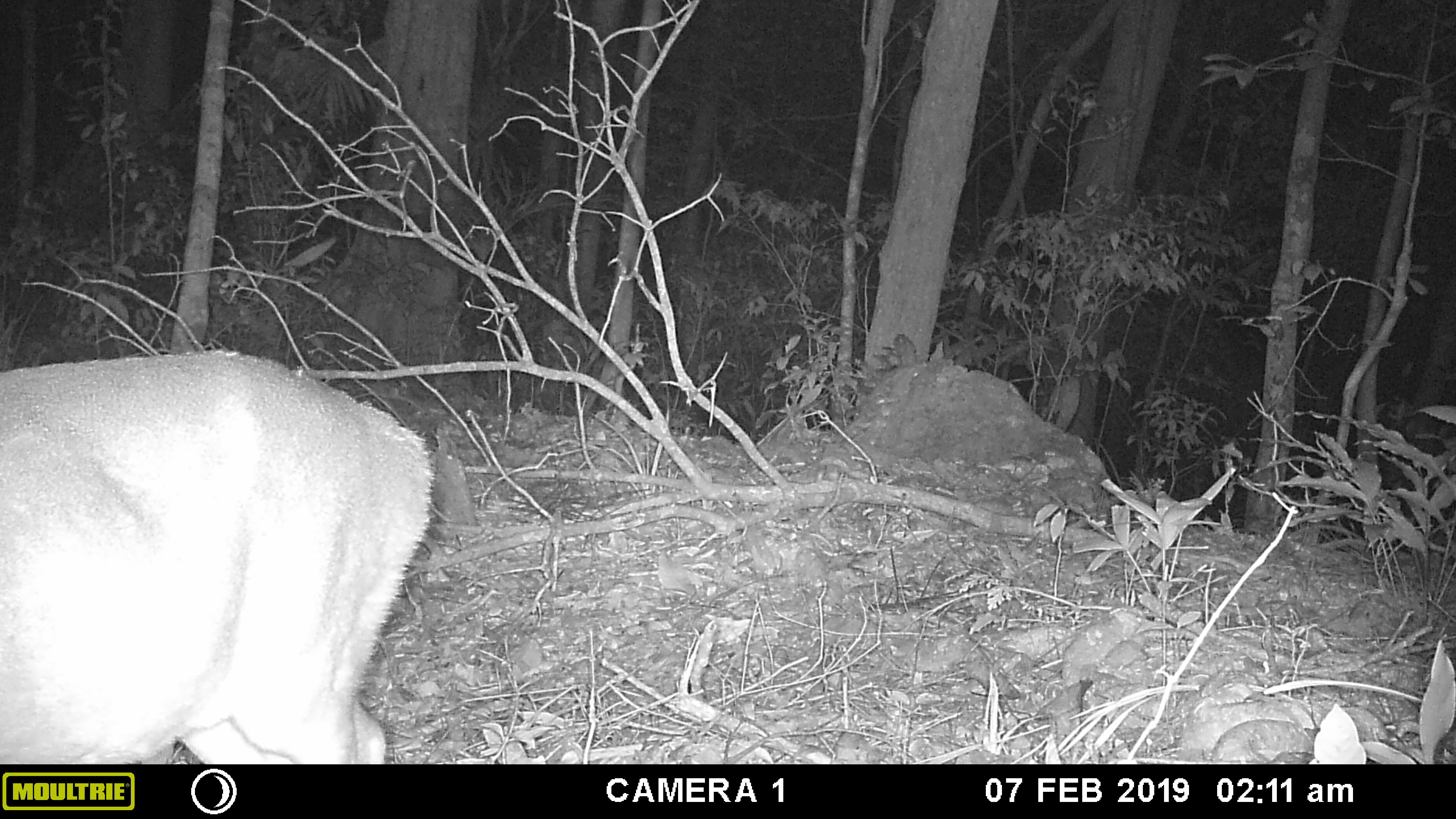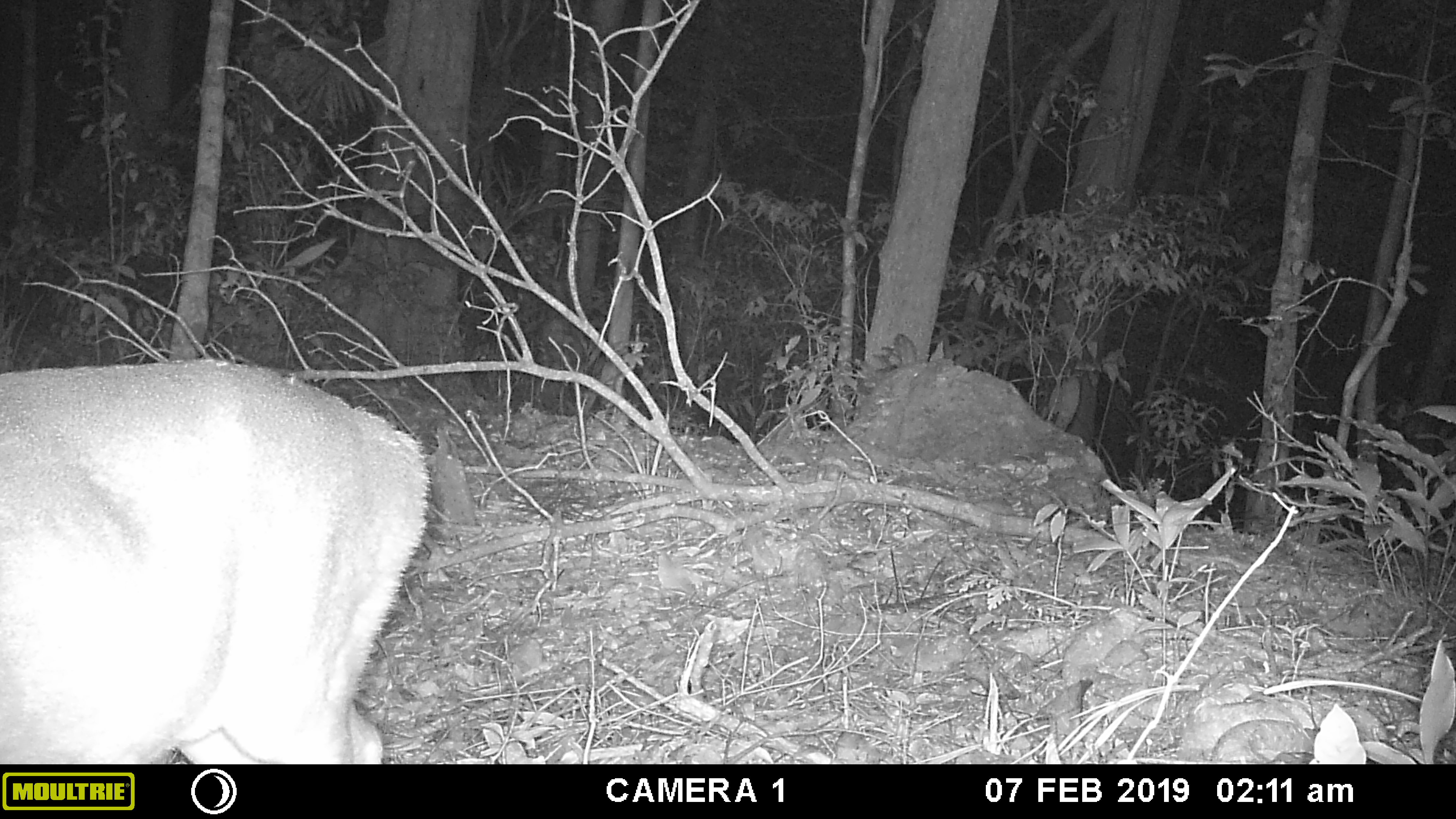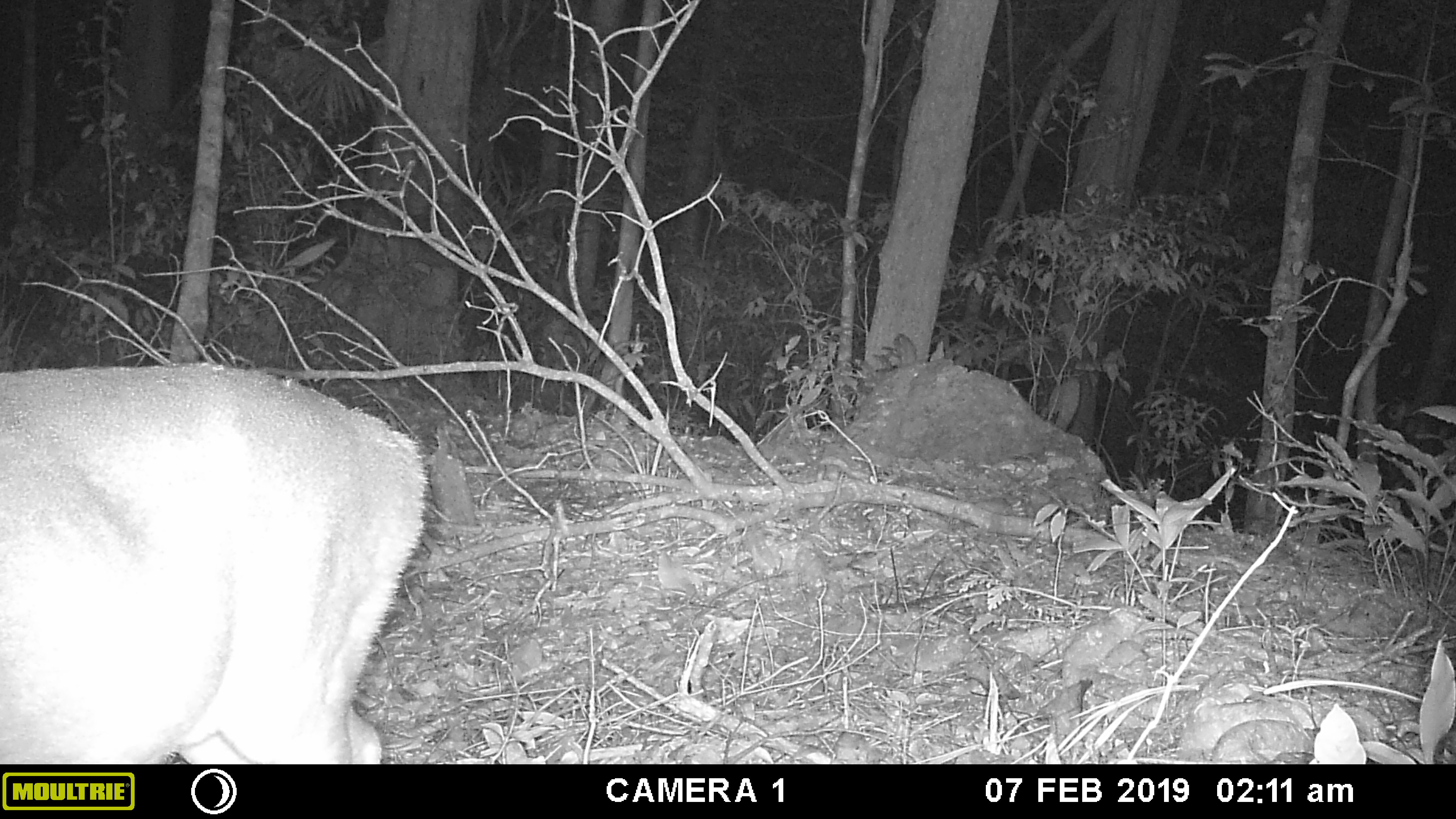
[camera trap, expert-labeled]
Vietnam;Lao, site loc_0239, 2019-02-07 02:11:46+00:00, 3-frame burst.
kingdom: Animalia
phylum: Chordata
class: Mammalia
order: Artiodactyla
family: Cervidae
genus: Muntiacus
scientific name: Muntiacus vuquangensis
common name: large-antlered muntjac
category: large antlered muntjac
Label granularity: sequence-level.